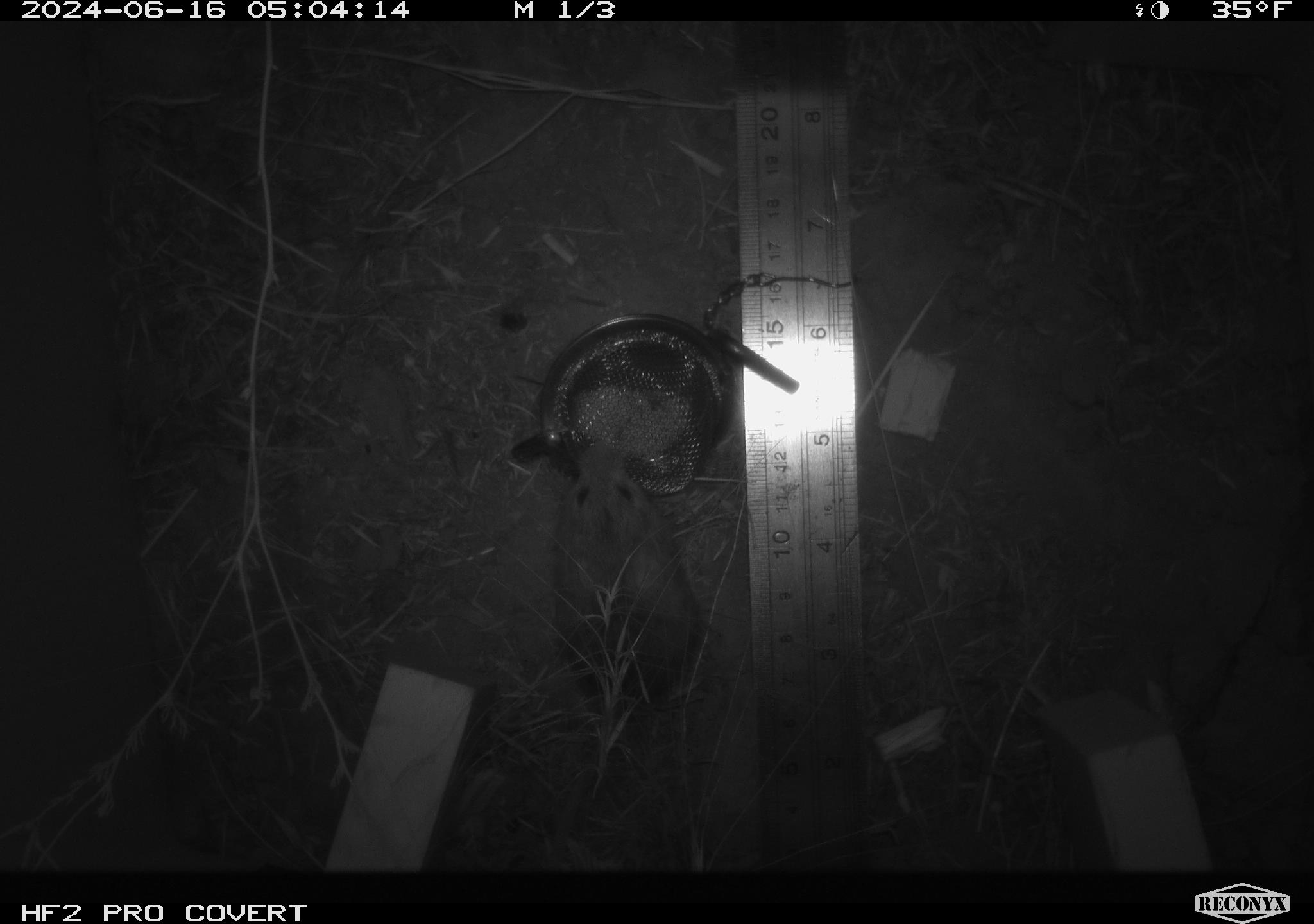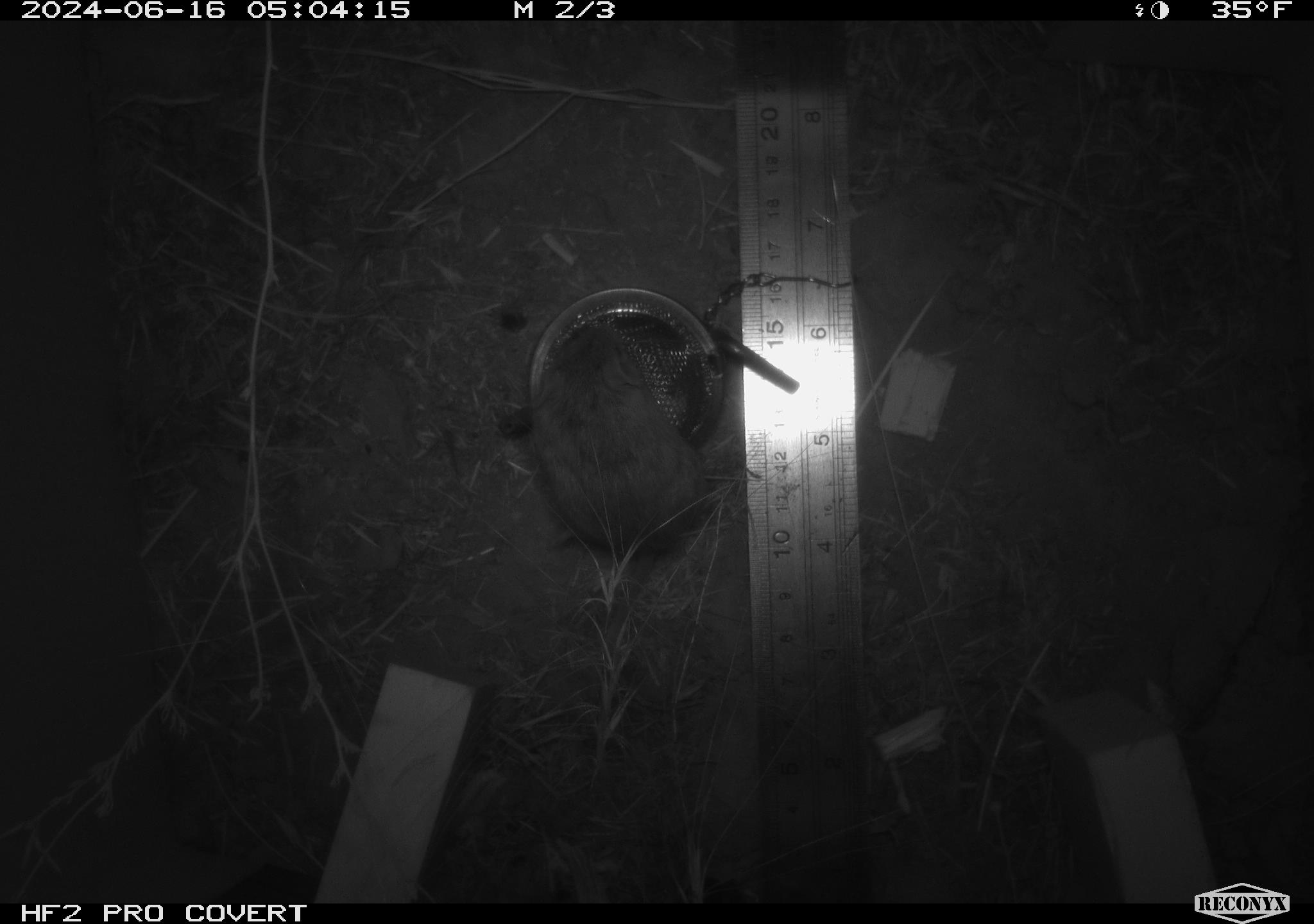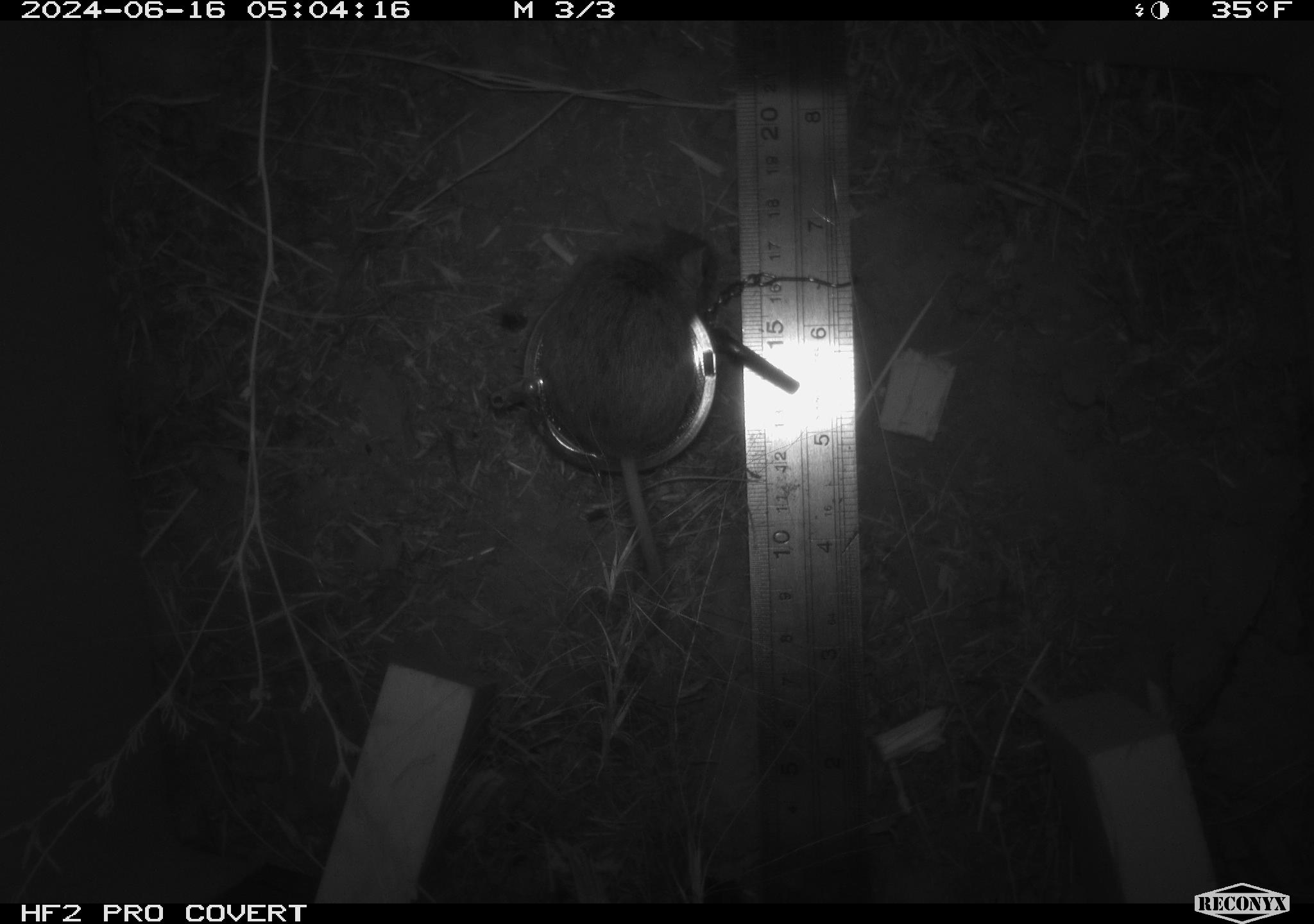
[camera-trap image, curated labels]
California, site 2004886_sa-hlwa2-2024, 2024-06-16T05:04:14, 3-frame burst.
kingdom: Animalia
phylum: Chordata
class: Mammalia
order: Rodentia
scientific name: Rodentia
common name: mouse species